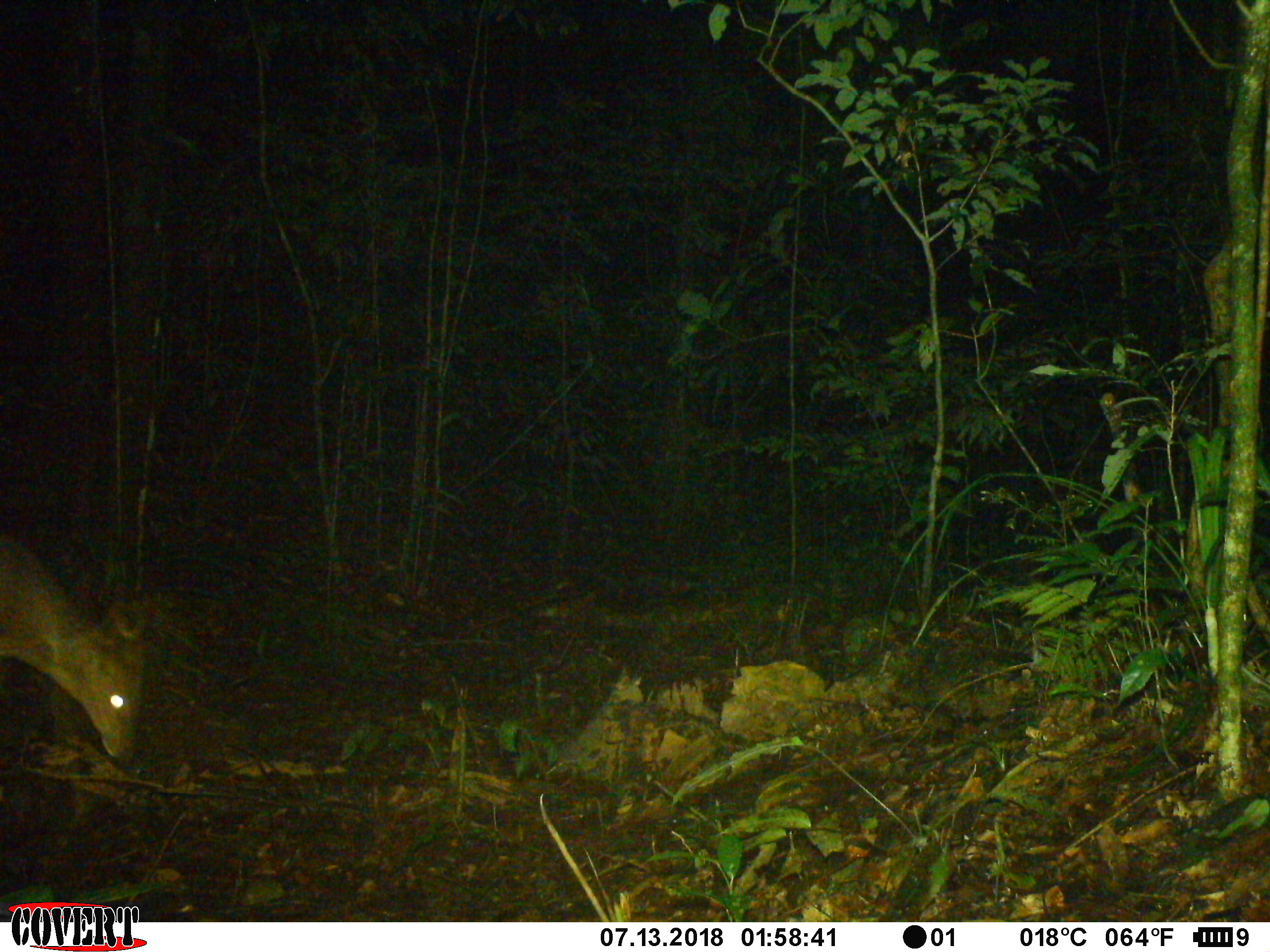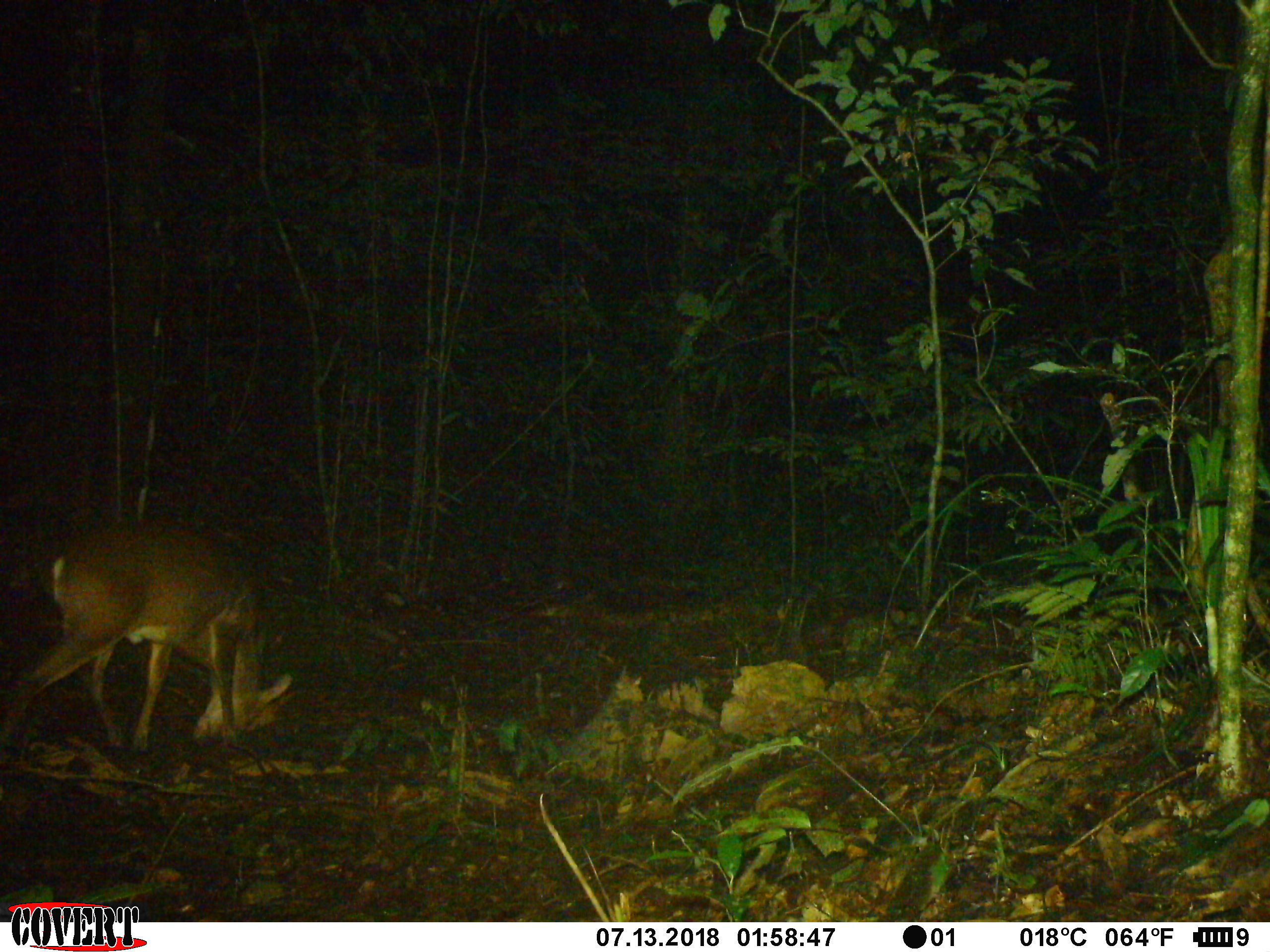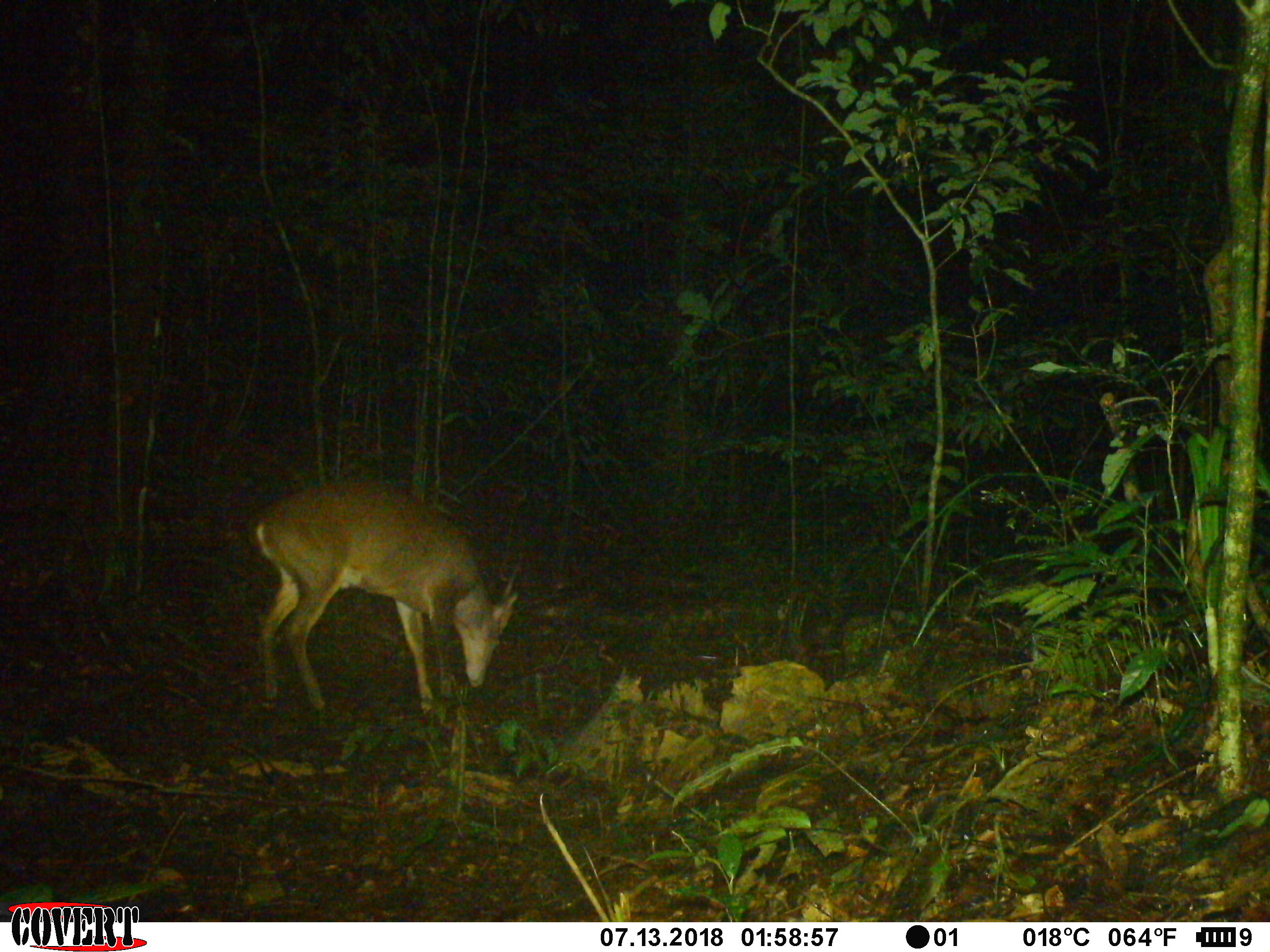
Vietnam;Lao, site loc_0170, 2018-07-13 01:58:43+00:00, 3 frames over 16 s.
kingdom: Animalia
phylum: Chordata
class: Mammalia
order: Artiodactyla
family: Cervidae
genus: Muntiacus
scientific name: Muntiacus vuquangensis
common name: large-antlered muntjac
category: large antlered muntjac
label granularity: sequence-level